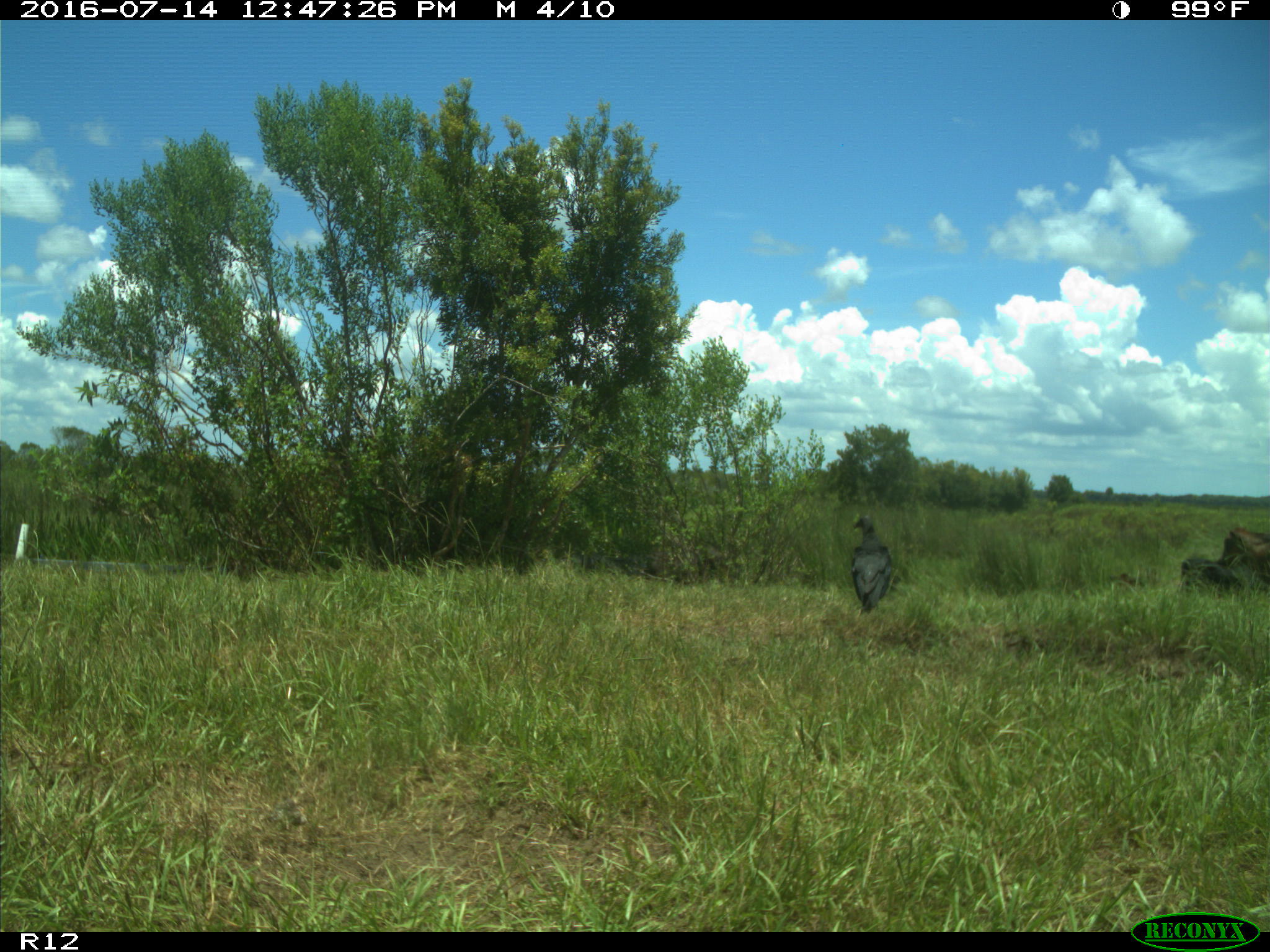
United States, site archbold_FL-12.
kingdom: Animalia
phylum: Chordata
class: Mammalia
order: Artiodactyla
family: Bovidae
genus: Bos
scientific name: Bos taurus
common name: domestic cow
Bos taurus (domestic cow).